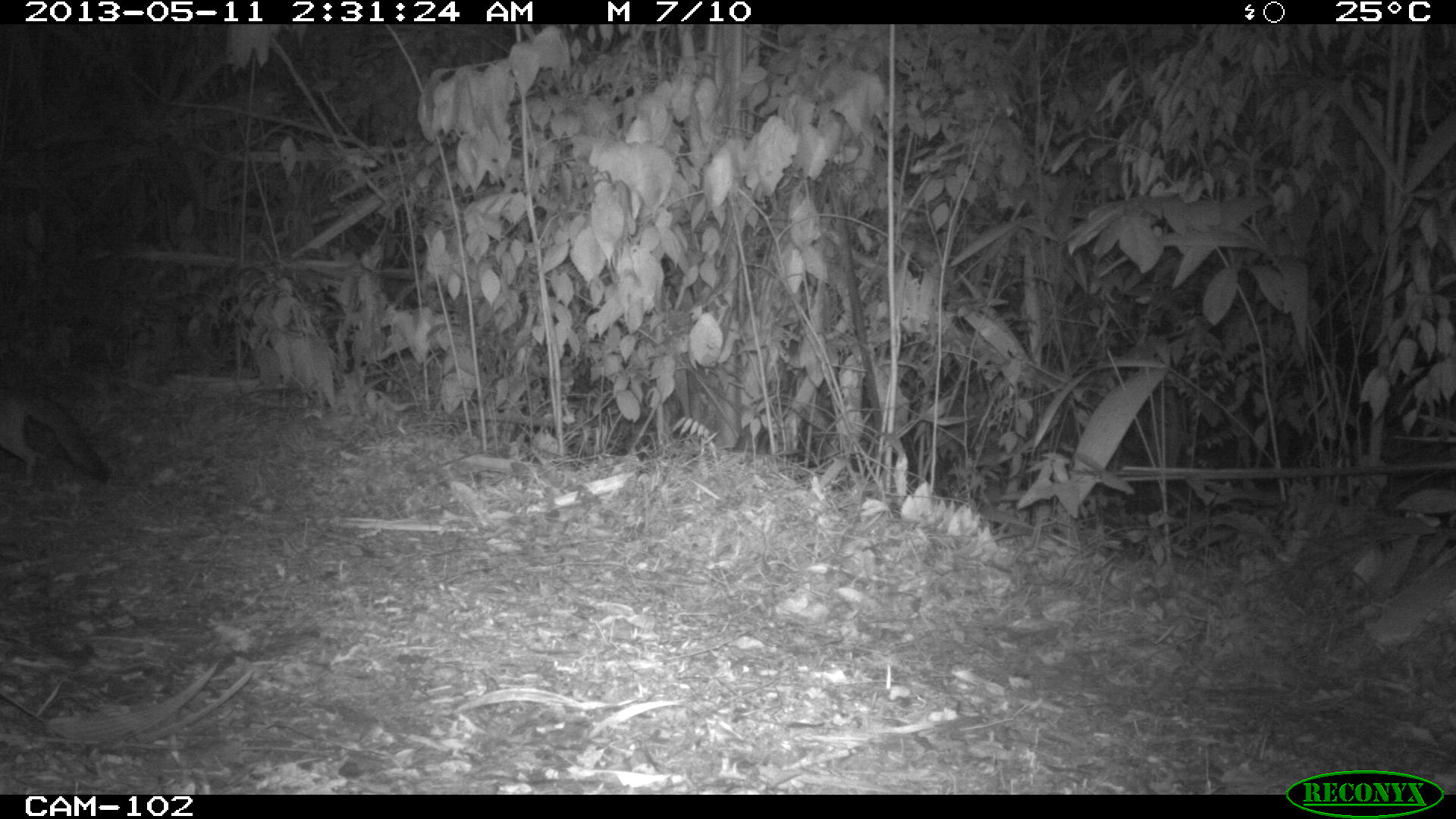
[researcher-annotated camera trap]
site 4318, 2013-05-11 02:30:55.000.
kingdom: Animalia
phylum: Chordata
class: Mammalia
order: Carnivora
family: Canidae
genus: Urocyon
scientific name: Urocyon cinereoargenteus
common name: gray fox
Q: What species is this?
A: Urocyon cinereoargenteus (gray fox).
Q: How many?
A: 1.